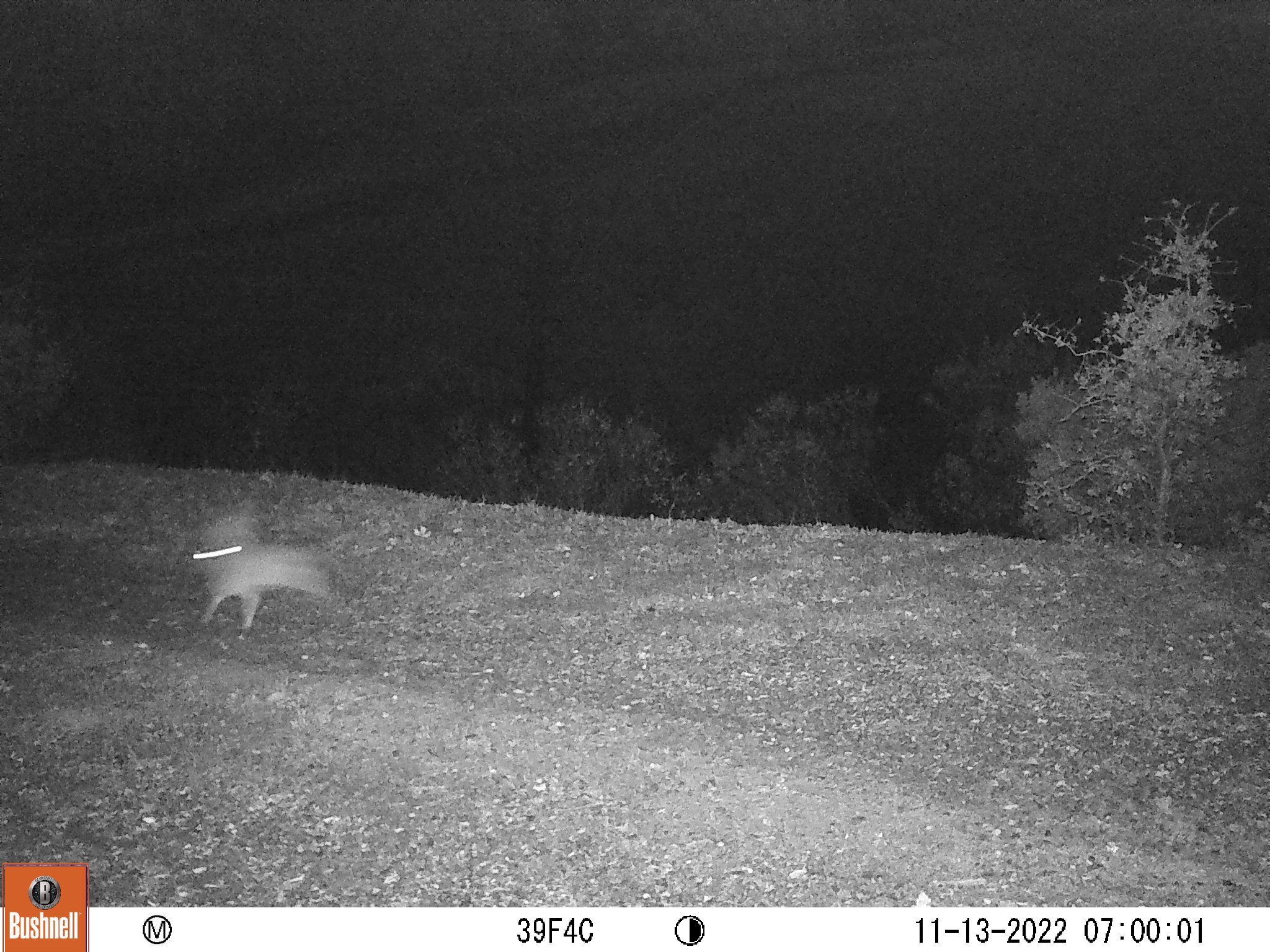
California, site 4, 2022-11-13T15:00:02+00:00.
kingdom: Animalia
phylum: Chordata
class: Mammalia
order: Lagomorpha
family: Leporidae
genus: Lepus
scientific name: Lepus californicus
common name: black-tailed jackrabbit